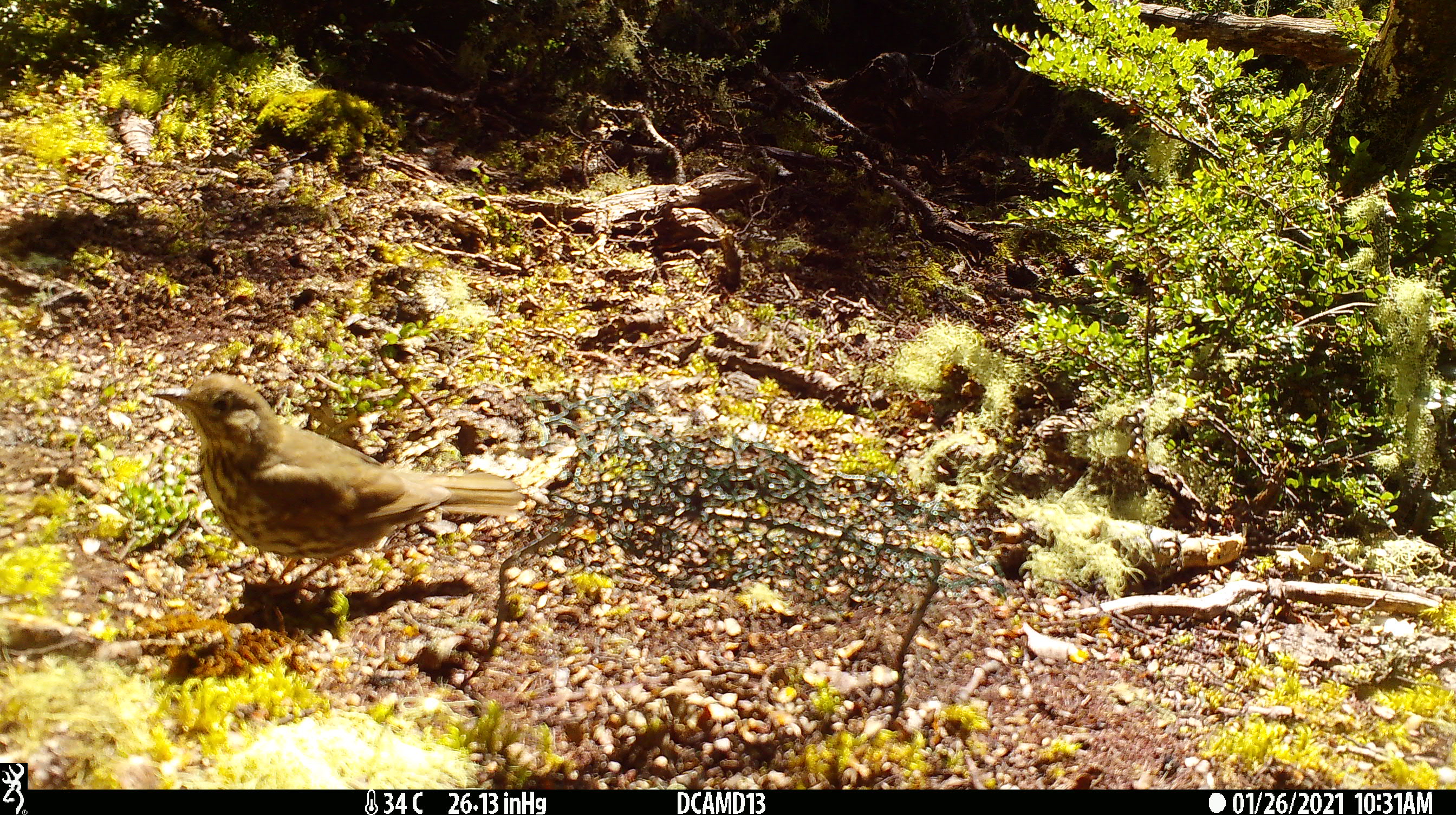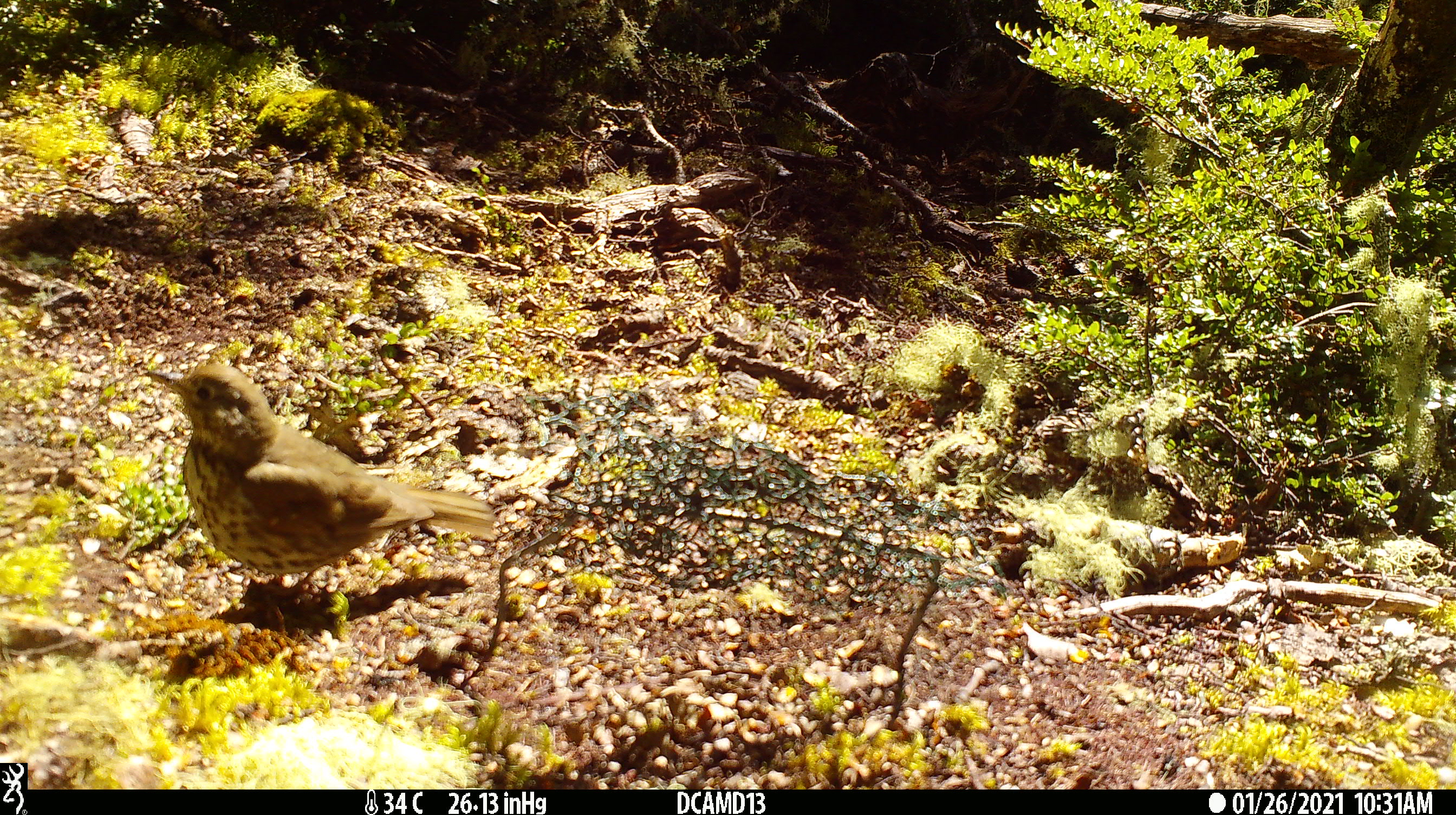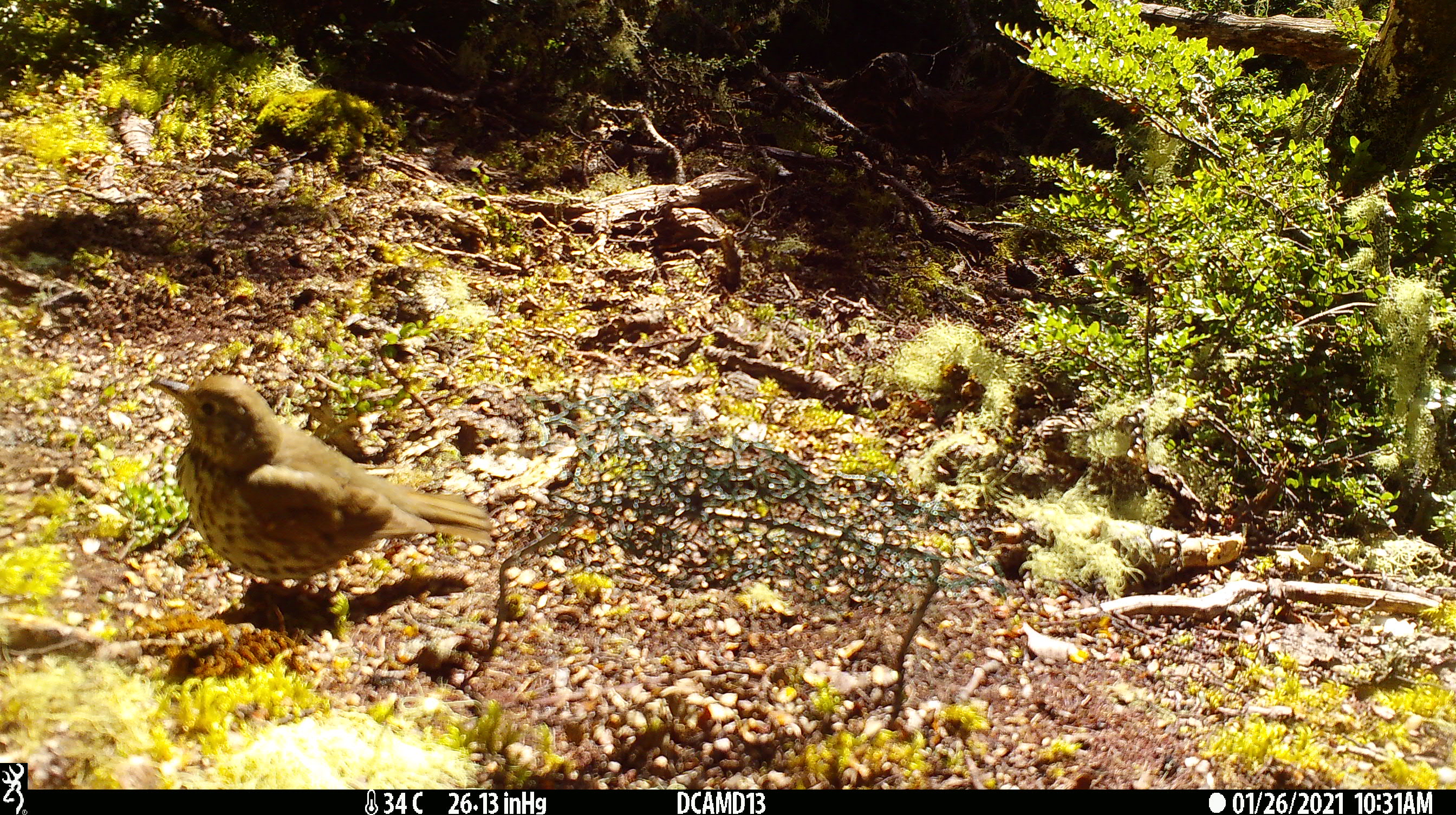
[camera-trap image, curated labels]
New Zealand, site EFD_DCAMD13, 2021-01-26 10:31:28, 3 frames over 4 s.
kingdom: Animalia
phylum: Chordata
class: Aves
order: Passeriformes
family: Turdidae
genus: Turdus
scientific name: Turdus philomelos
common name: song thrush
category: thrush